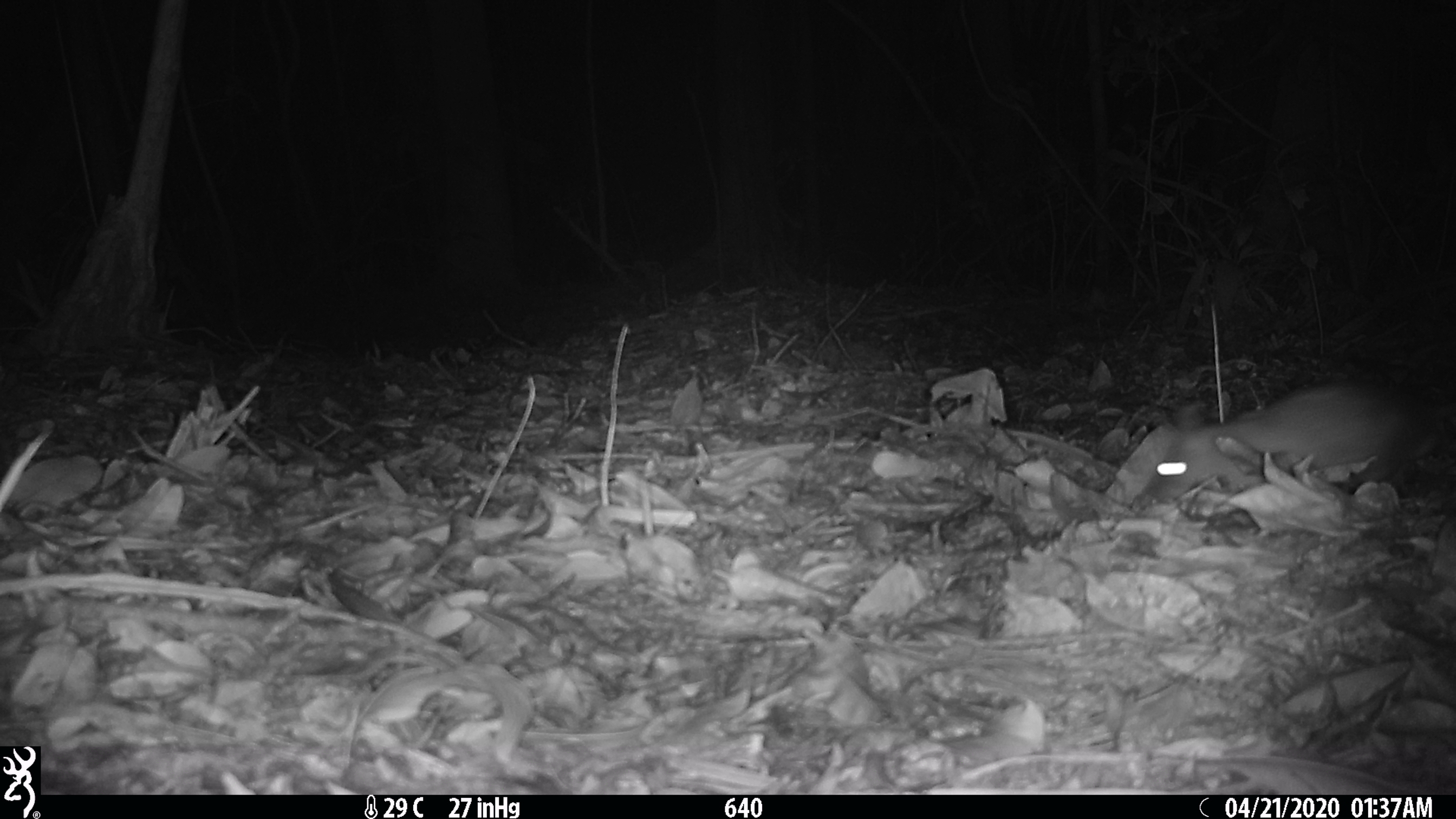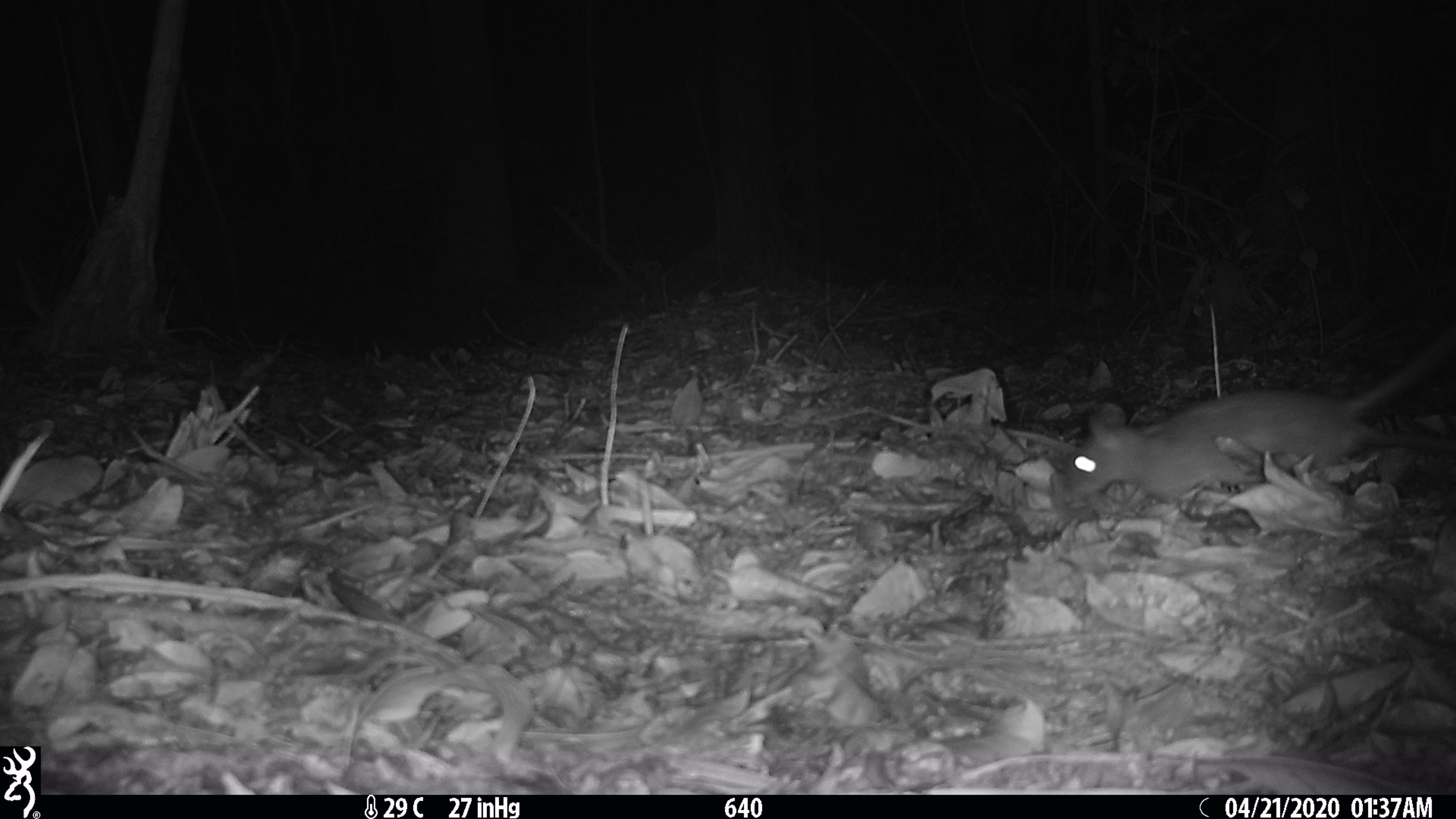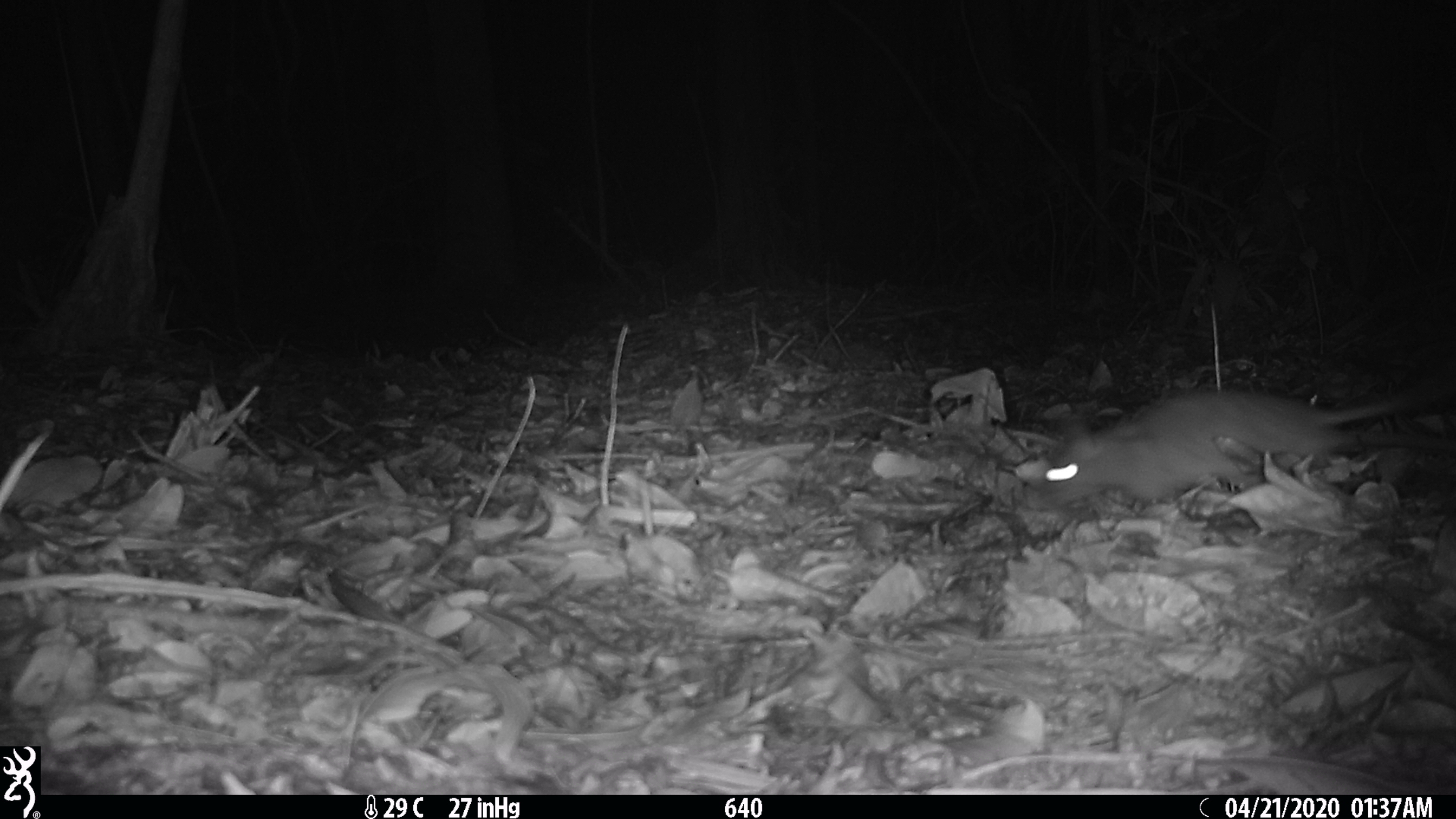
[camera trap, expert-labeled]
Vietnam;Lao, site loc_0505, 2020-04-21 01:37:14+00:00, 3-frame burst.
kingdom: Animalia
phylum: Chordata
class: Mammalia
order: Rodentia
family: Muridae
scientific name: Muridae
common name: old-world mice and rats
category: unidentified murid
Unidentified murid (old-world mice and rats) (Muridae). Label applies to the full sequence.